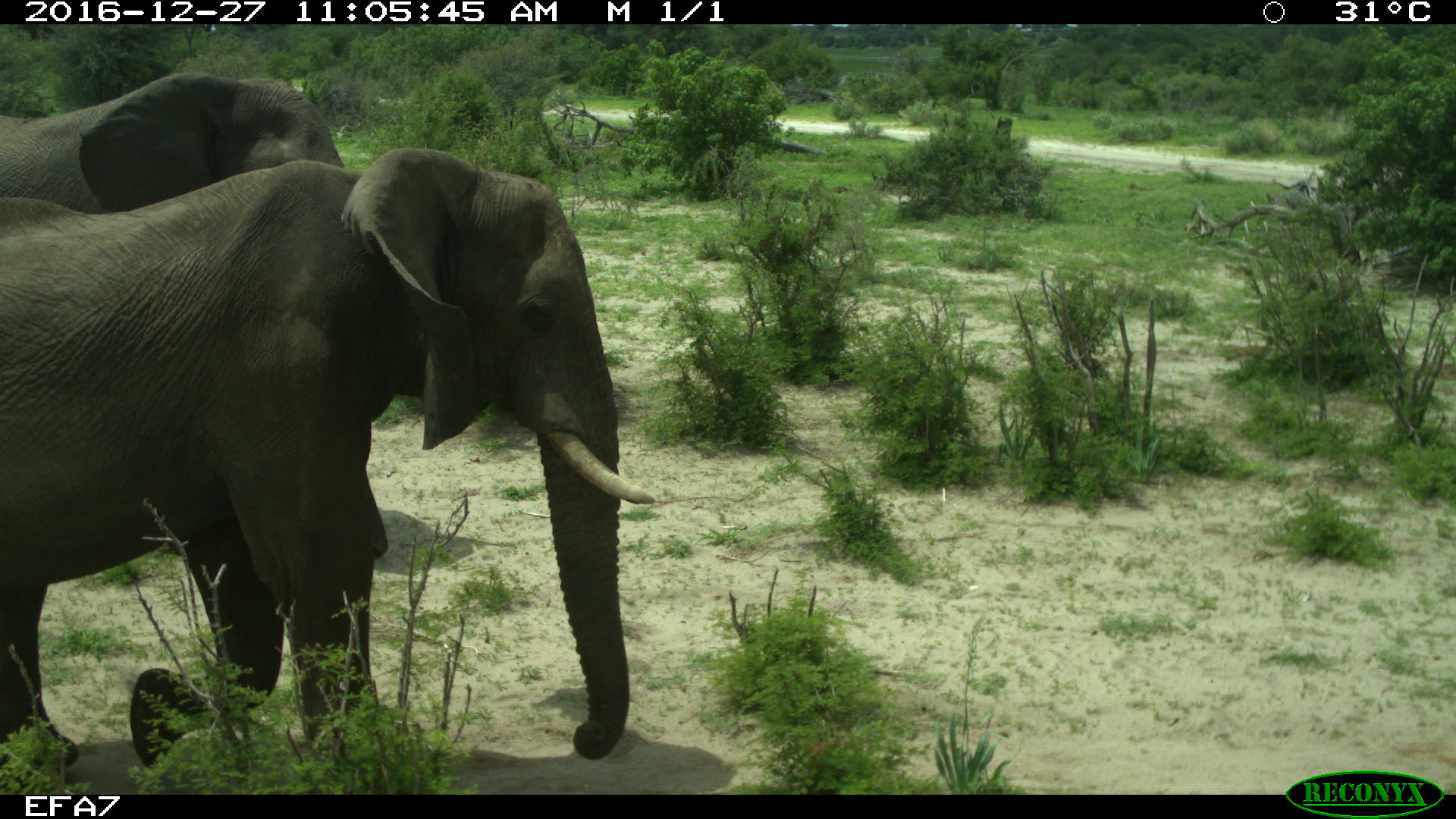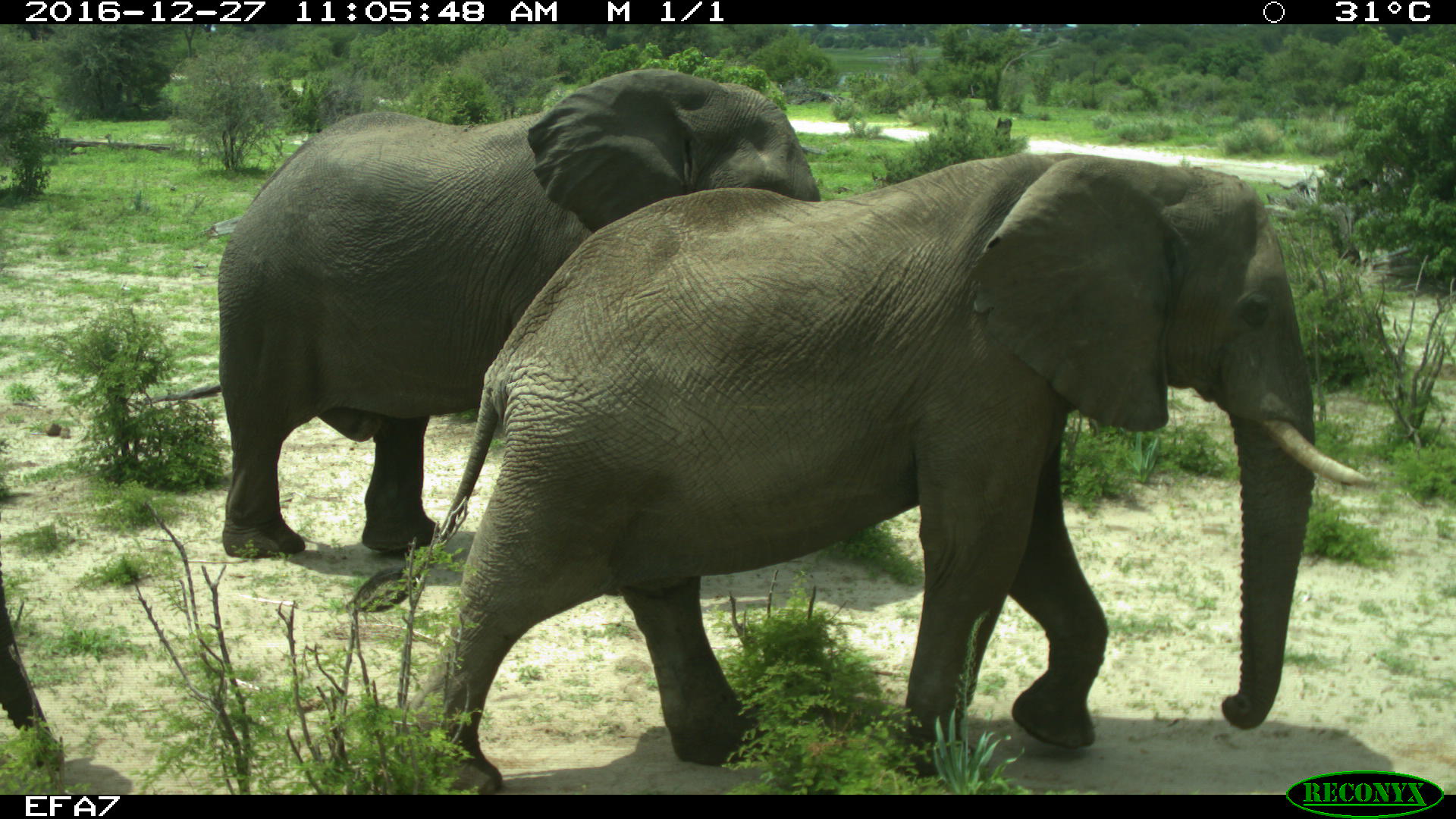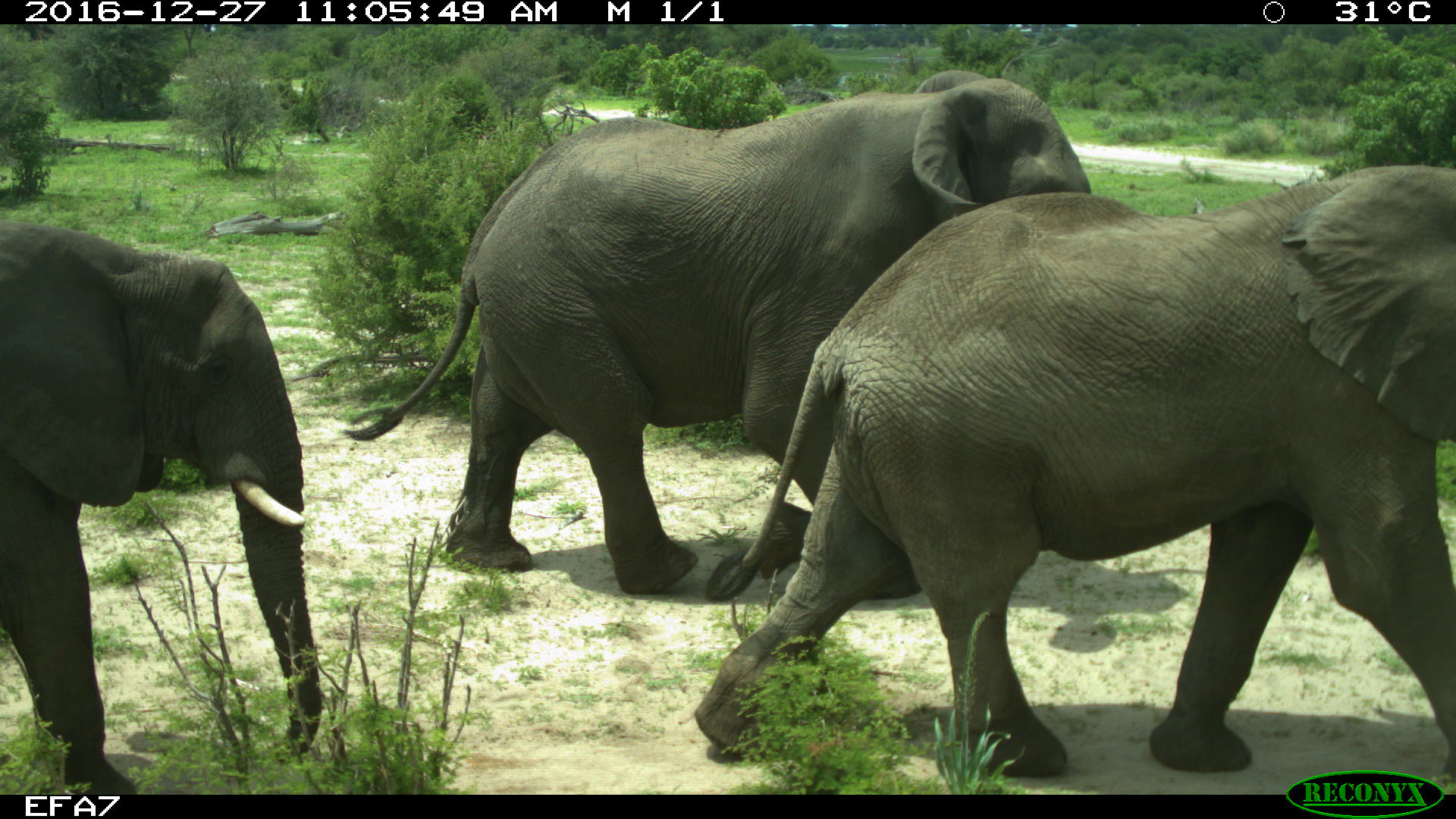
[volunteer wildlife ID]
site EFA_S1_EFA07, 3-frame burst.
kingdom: Animalia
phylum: Chordata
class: Mammalia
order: Proboscidea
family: Elephantidae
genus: Loxodonta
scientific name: Loxodonta africana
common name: african bush elephant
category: elephant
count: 3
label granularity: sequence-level